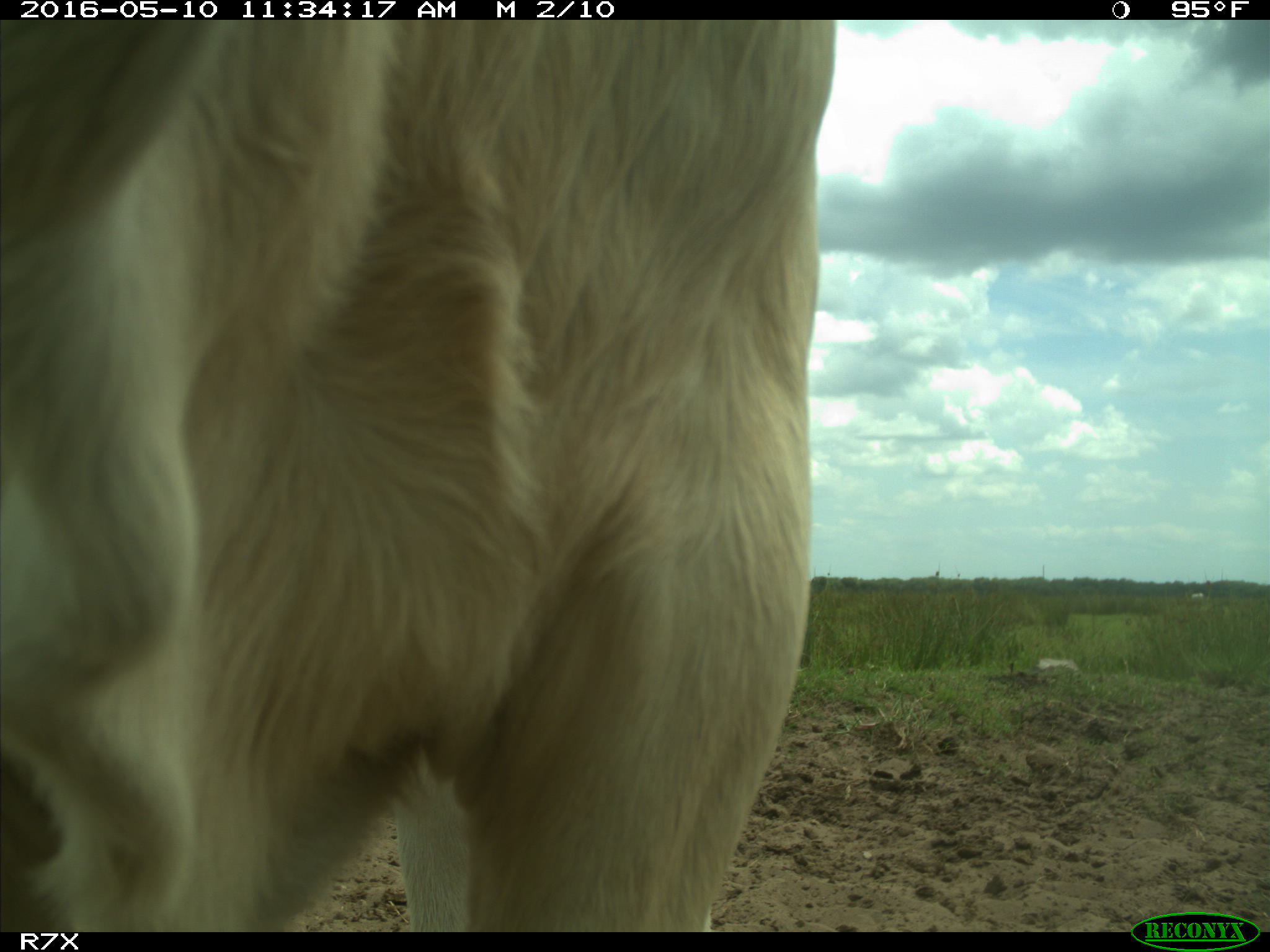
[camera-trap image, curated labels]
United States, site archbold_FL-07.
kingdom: Animalia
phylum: Chordata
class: Mammalia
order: Artiodactyla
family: Bovidae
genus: Bos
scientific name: Bos taurus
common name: domestic cow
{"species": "Bos taurus (domestic cow)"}